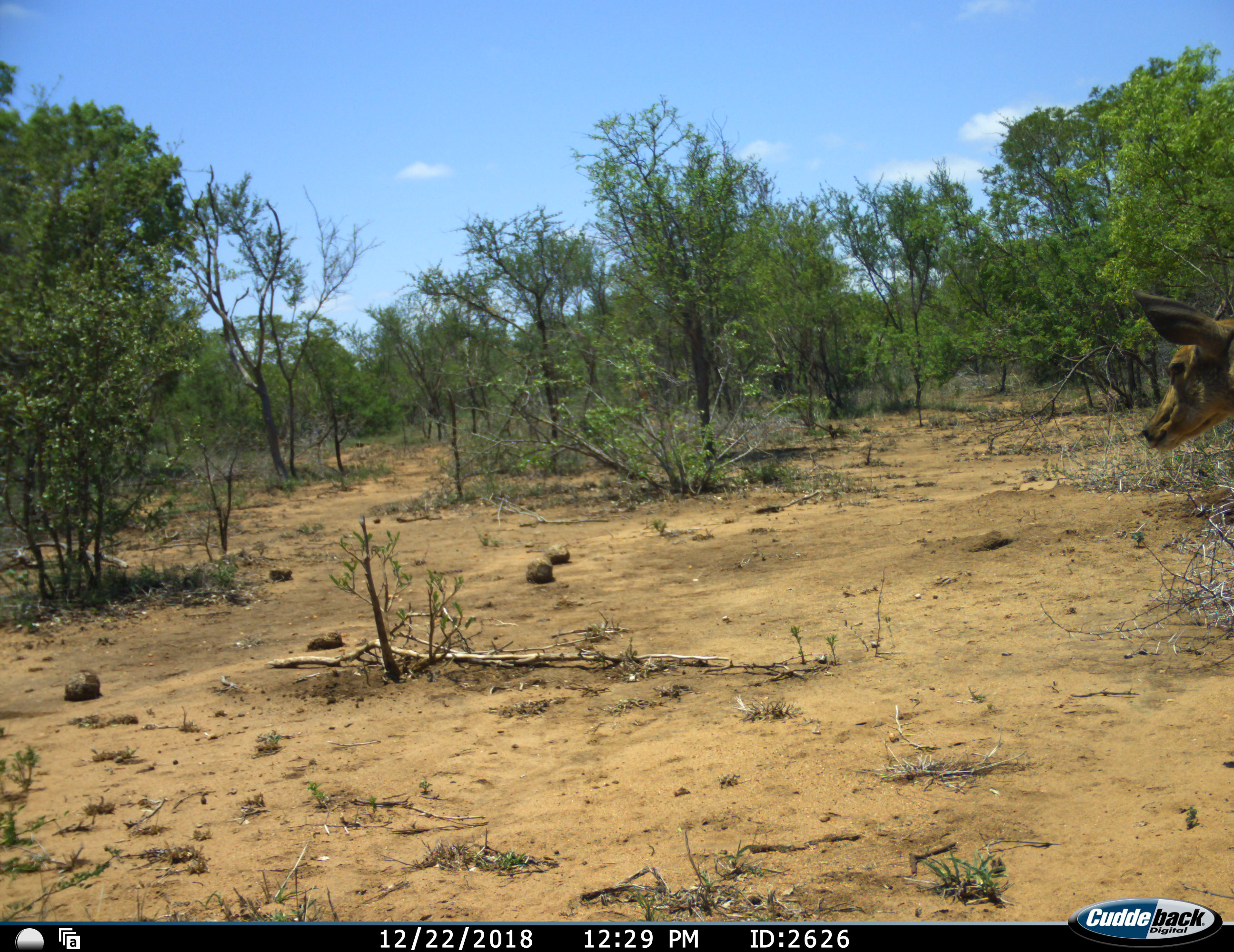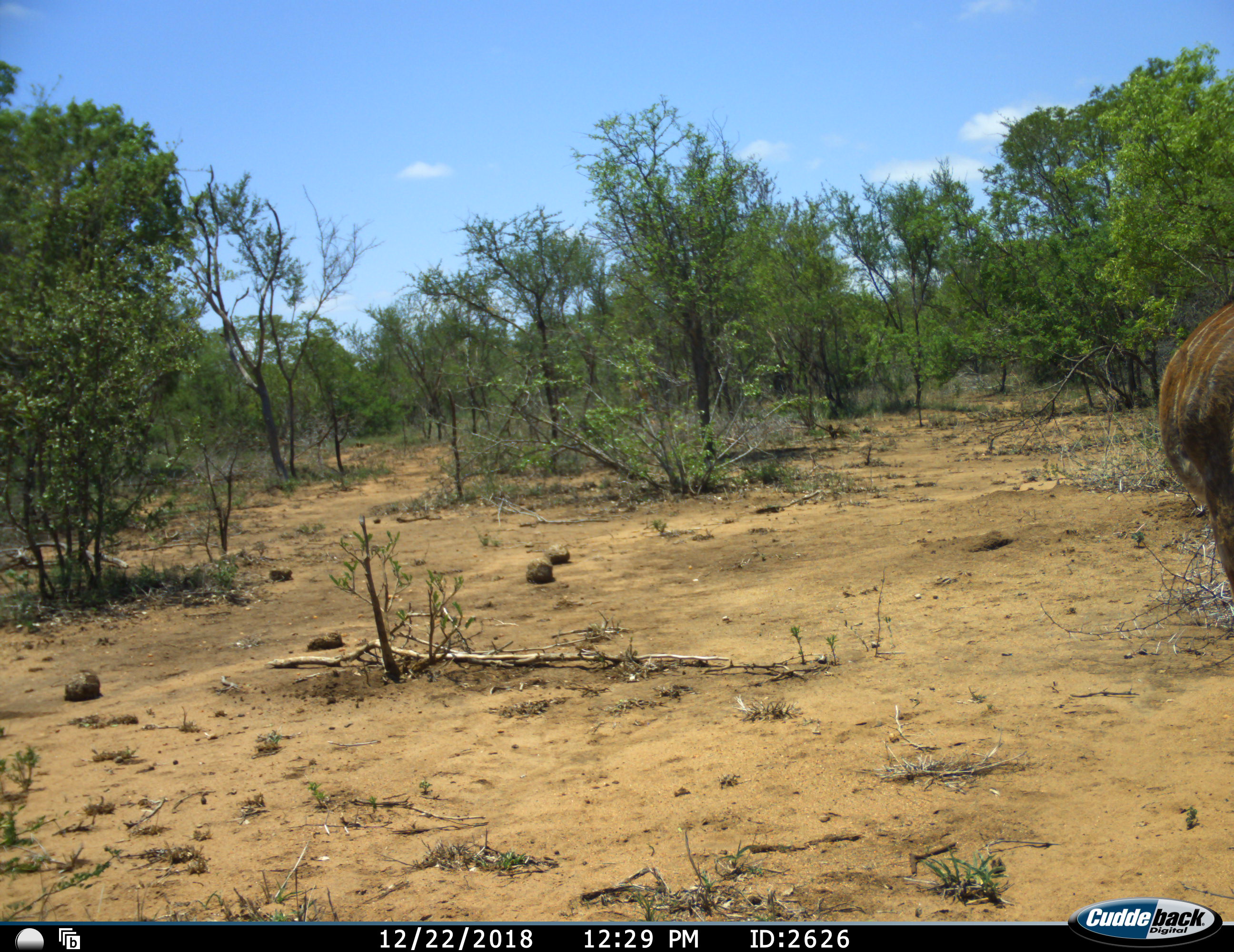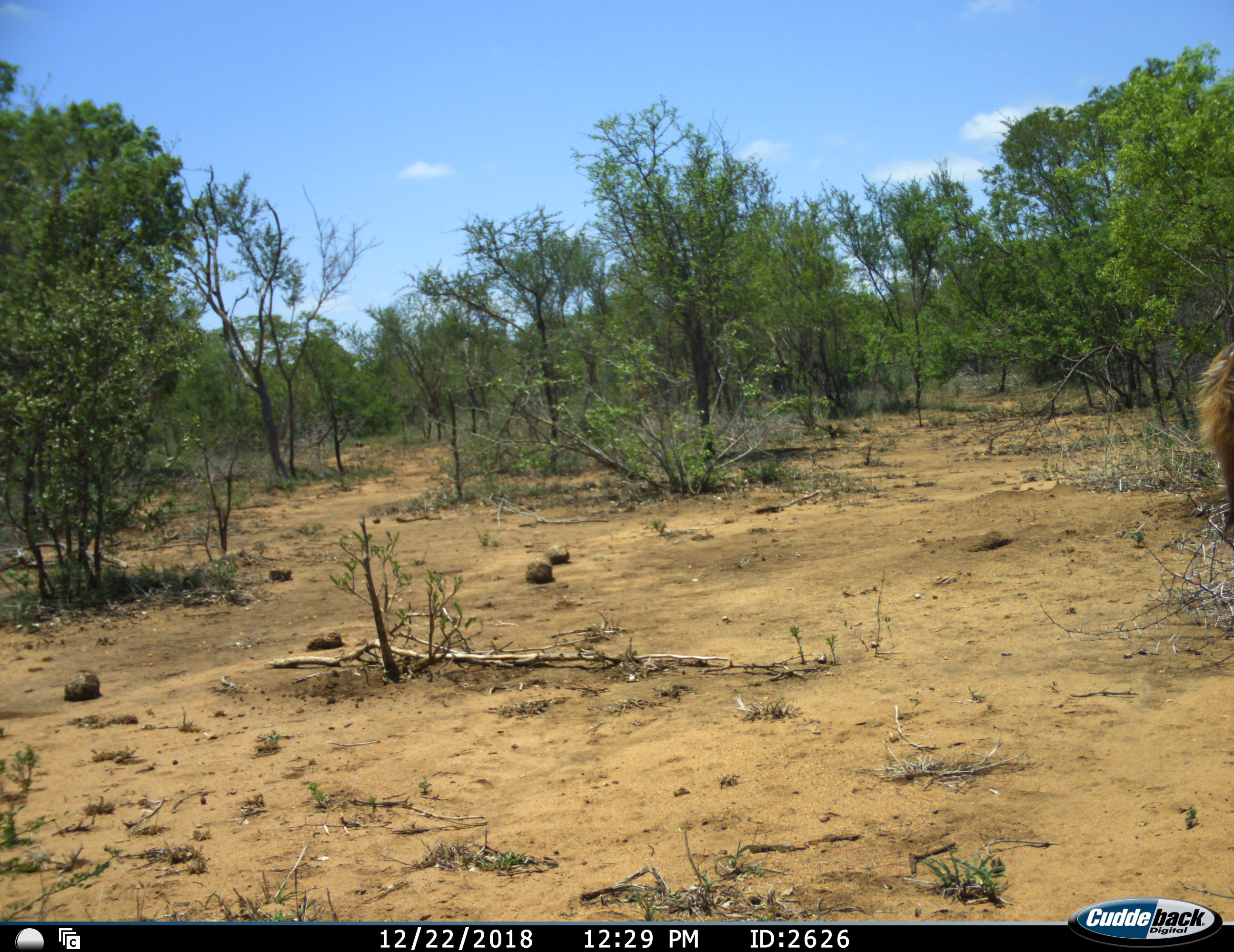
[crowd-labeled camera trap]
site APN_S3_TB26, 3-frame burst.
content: unidentified animal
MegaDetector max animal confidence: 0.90